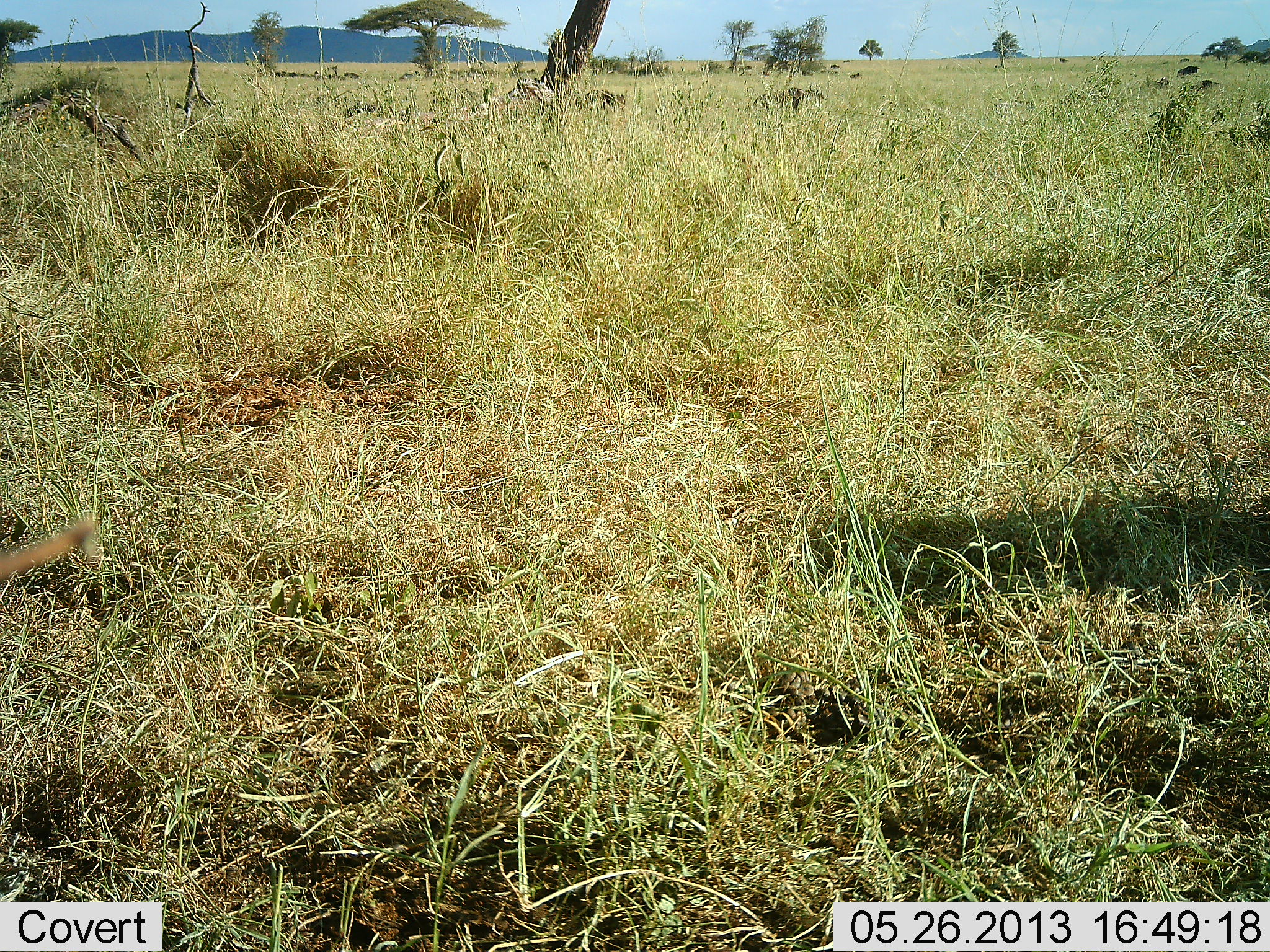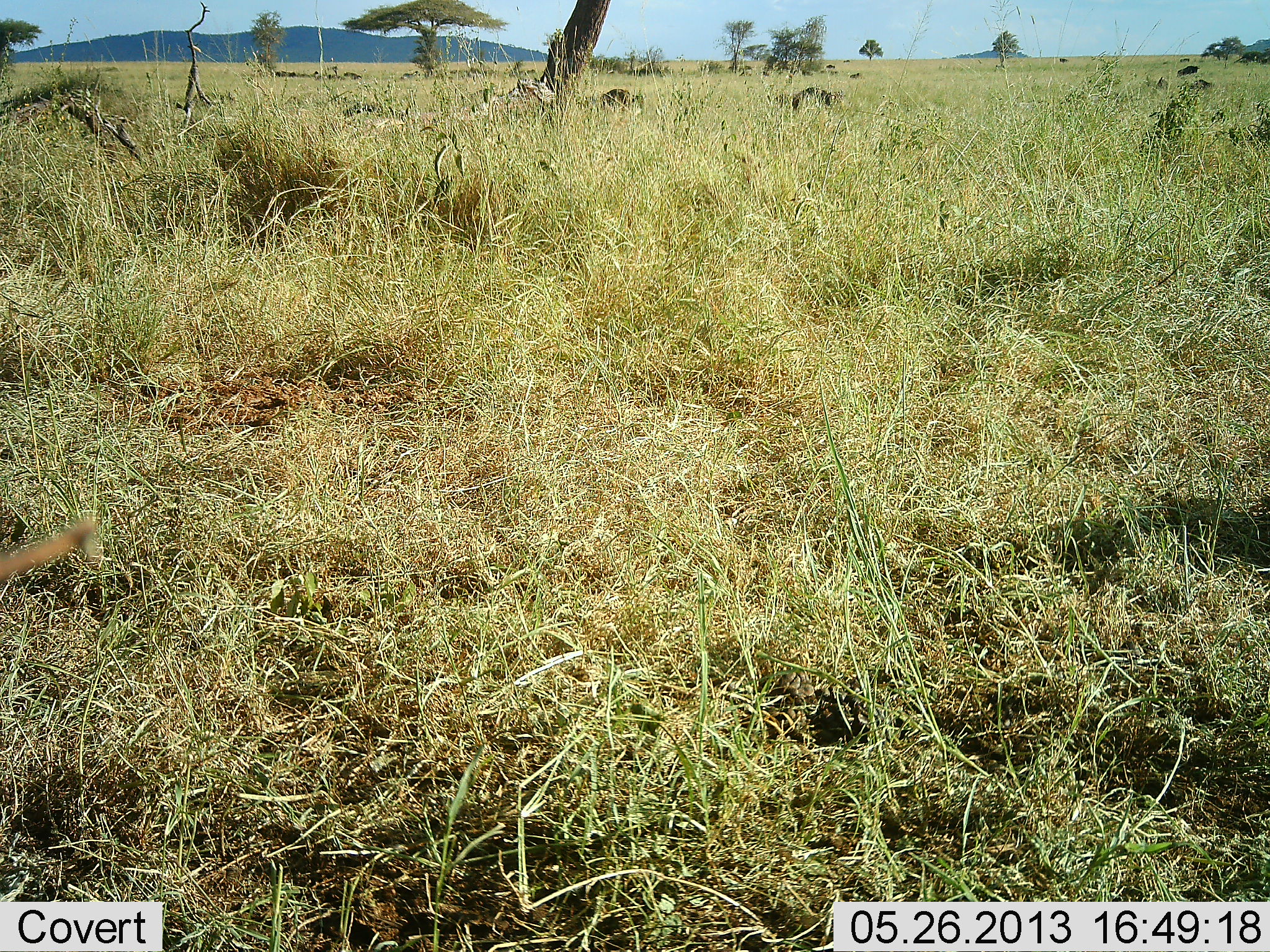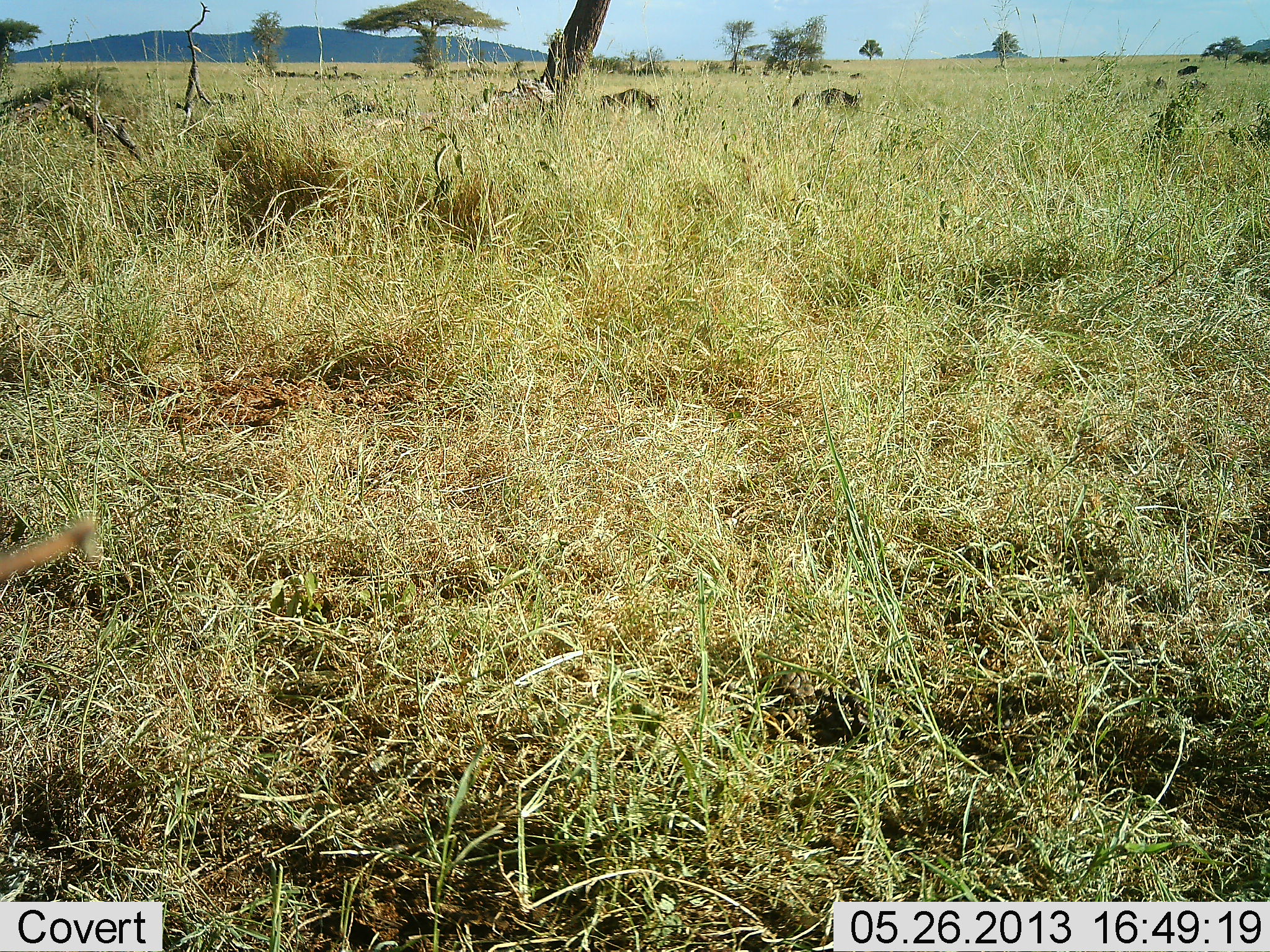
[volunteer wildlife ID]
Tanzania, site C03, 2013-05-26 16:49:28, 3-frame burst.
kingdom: Animalia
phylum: Chordata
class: Mammalia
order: Artiodactyla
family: Bovidae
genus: Connochaetes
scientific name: Connochaetes taurinus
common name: blue wildebeest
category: wildebeest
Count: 8.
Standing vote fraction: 10%.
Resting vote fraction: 0%.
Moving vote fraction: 100%.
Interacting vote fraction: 0%.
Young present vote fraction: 0%.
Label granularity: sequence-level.